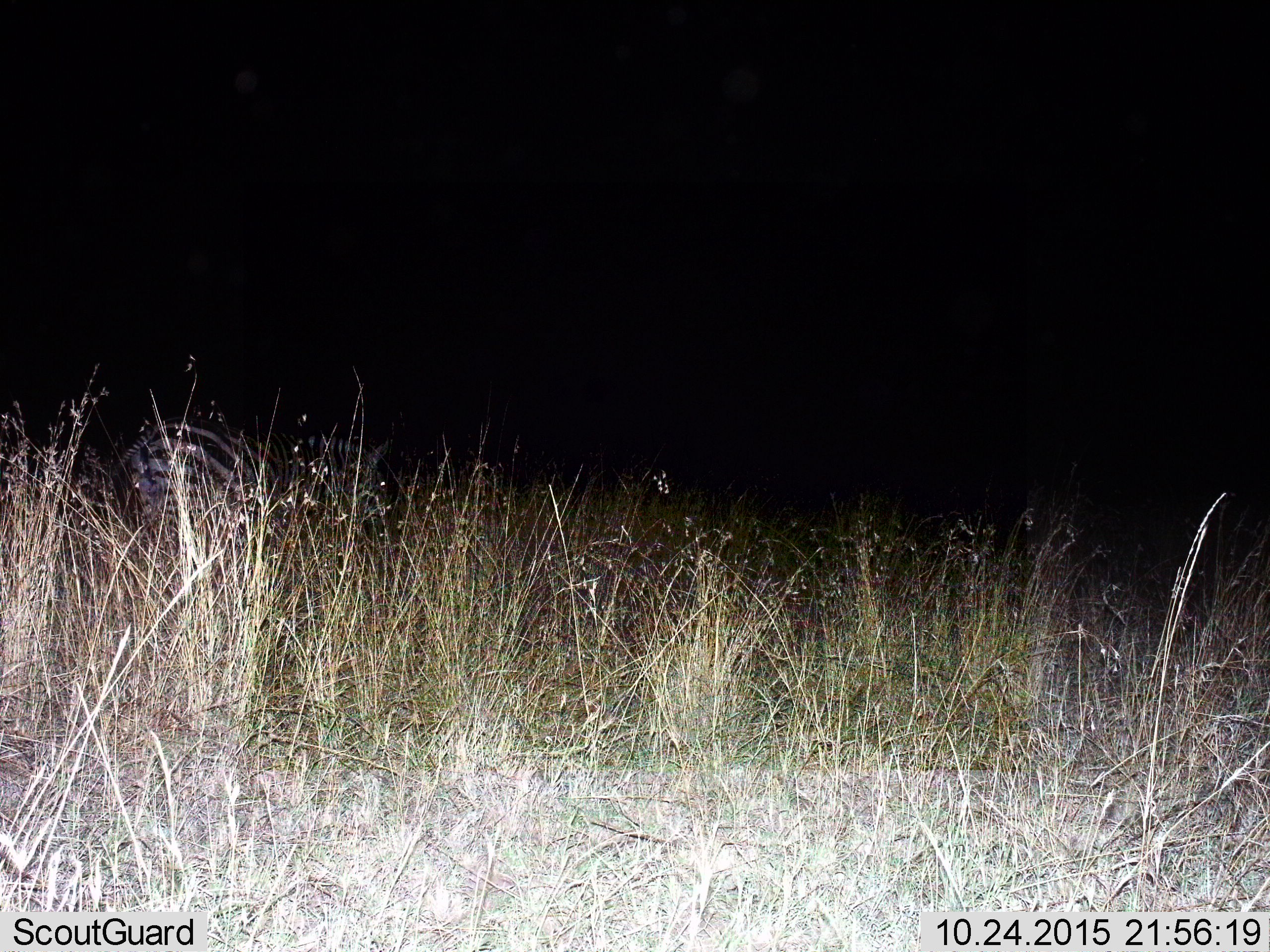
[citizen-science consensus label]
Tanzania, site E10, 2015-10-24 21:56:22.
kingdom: Animalia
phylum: Chordata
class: Mammalia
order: Perissodactyla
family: Equidae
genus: Equus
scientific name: Equus quagga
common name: plains zebra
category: zebra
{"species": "zebra (plains zebra) (Equus quagga)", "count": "1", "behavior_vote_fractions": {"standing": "67%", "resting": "0%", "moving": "33%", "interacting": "0%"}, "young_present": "0%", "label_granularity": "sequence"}